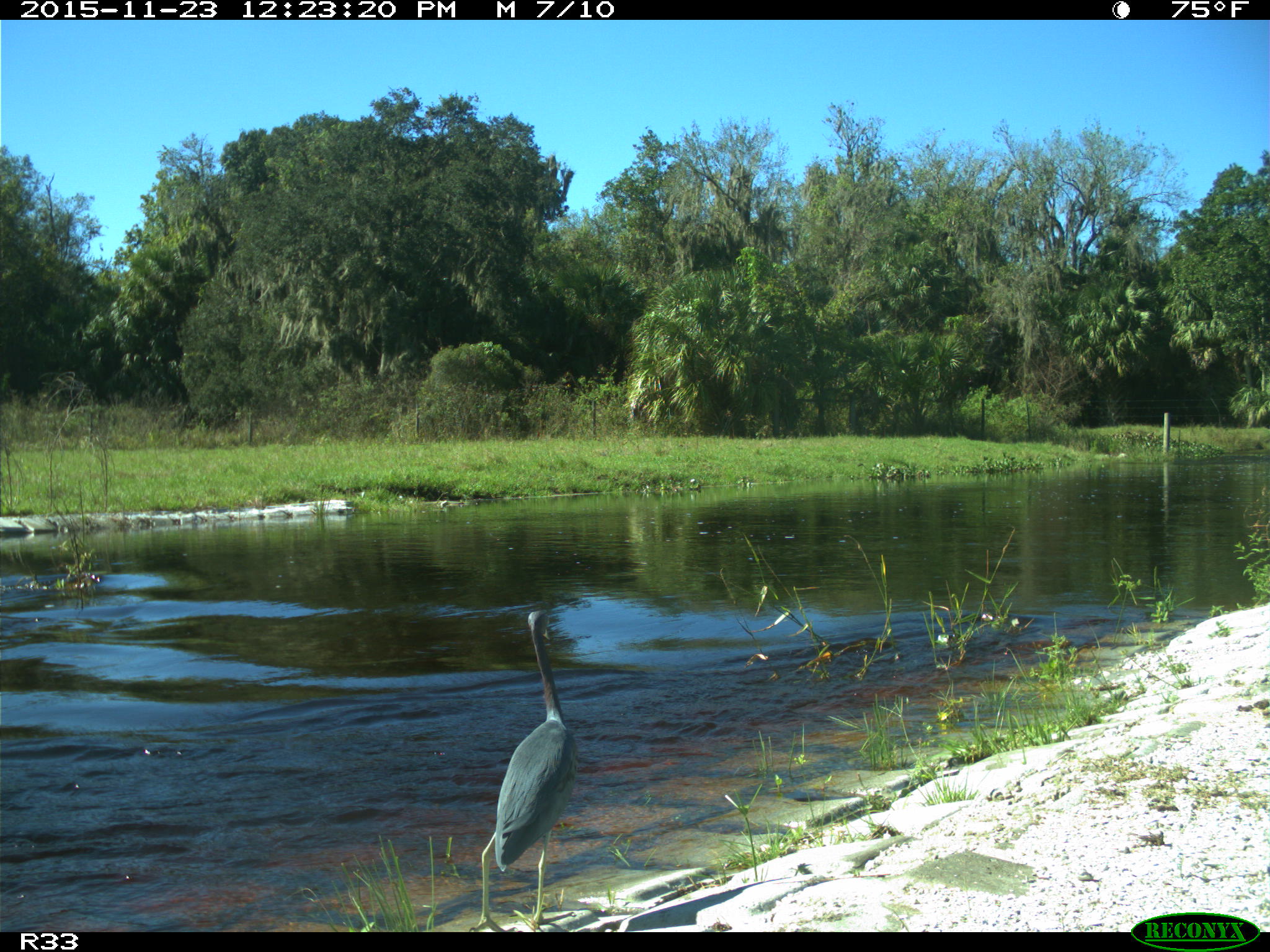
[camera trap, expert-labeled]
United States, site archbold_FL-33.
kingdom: Animalia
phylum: Chordata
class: Aves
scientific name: Aves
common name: birds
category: unidentified bird